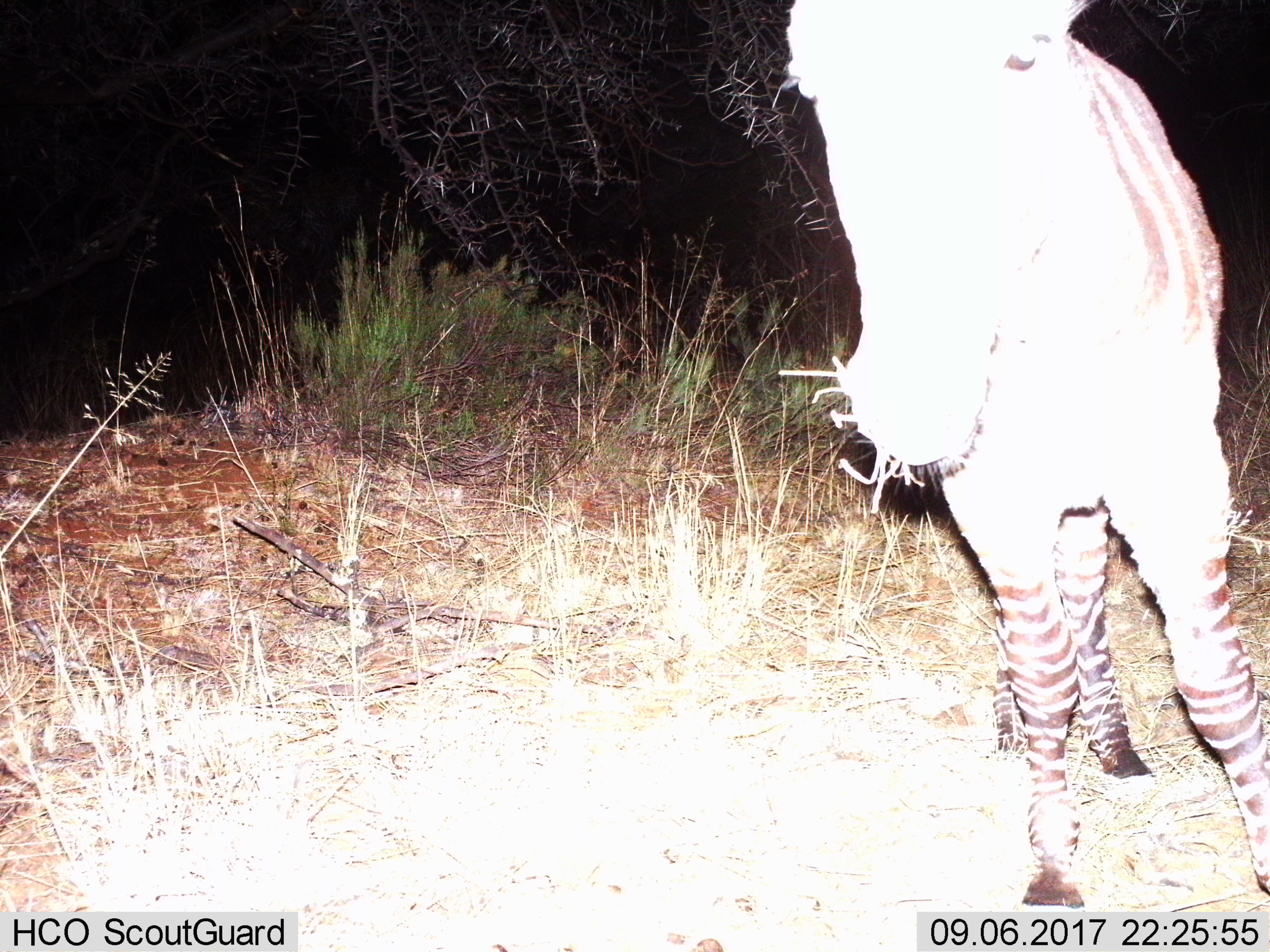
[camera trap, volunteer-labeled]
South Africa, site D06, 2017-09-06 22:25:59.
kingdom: Animalia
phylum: Chordata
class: Mammalia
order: Perissodactyla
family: Equidae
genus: Equus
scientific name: Equus zebra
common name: mountain zebra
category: zebramountain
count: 1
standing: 80%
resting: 0%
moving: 0%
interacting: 0%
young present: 20%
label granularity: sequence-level